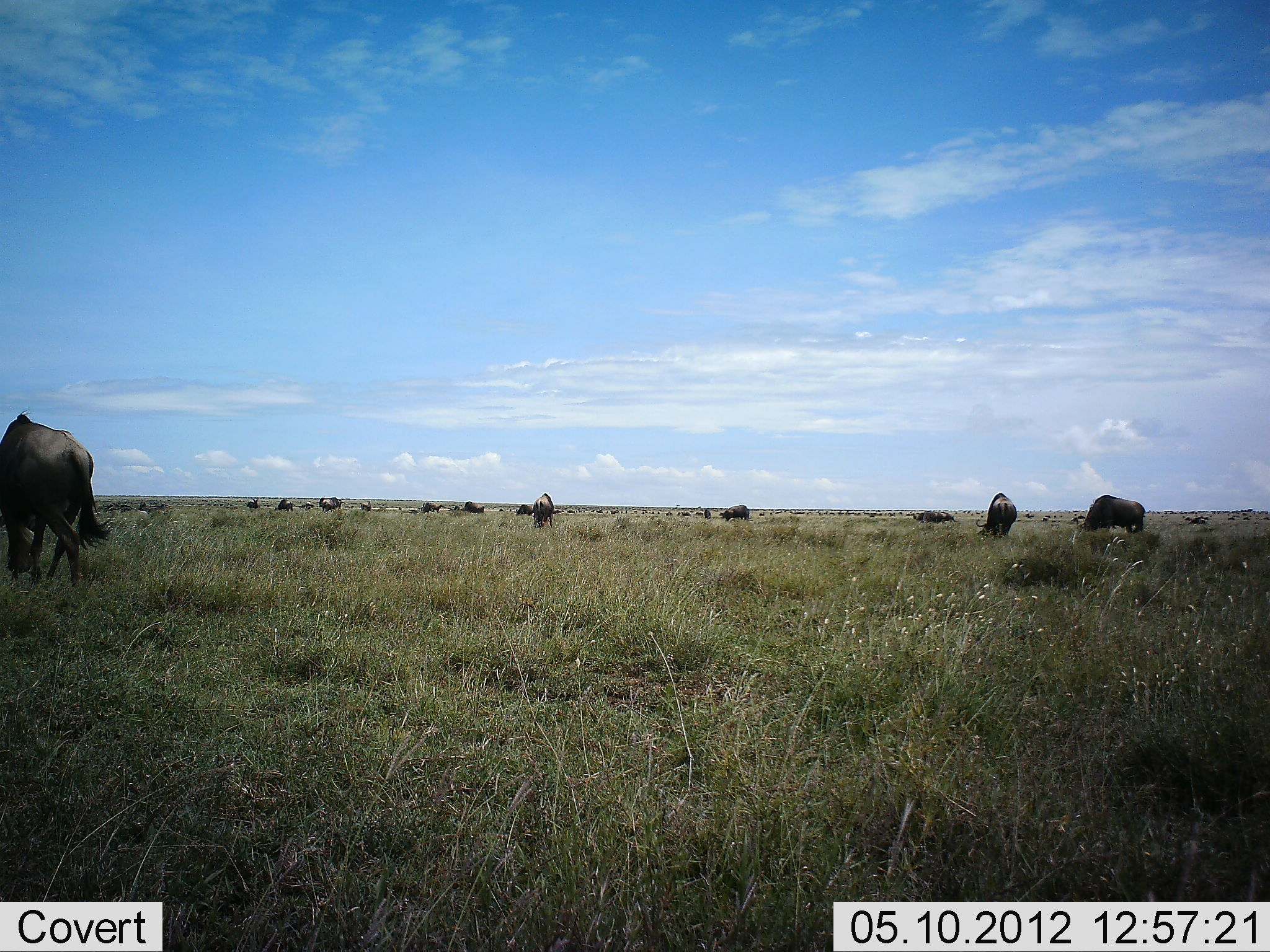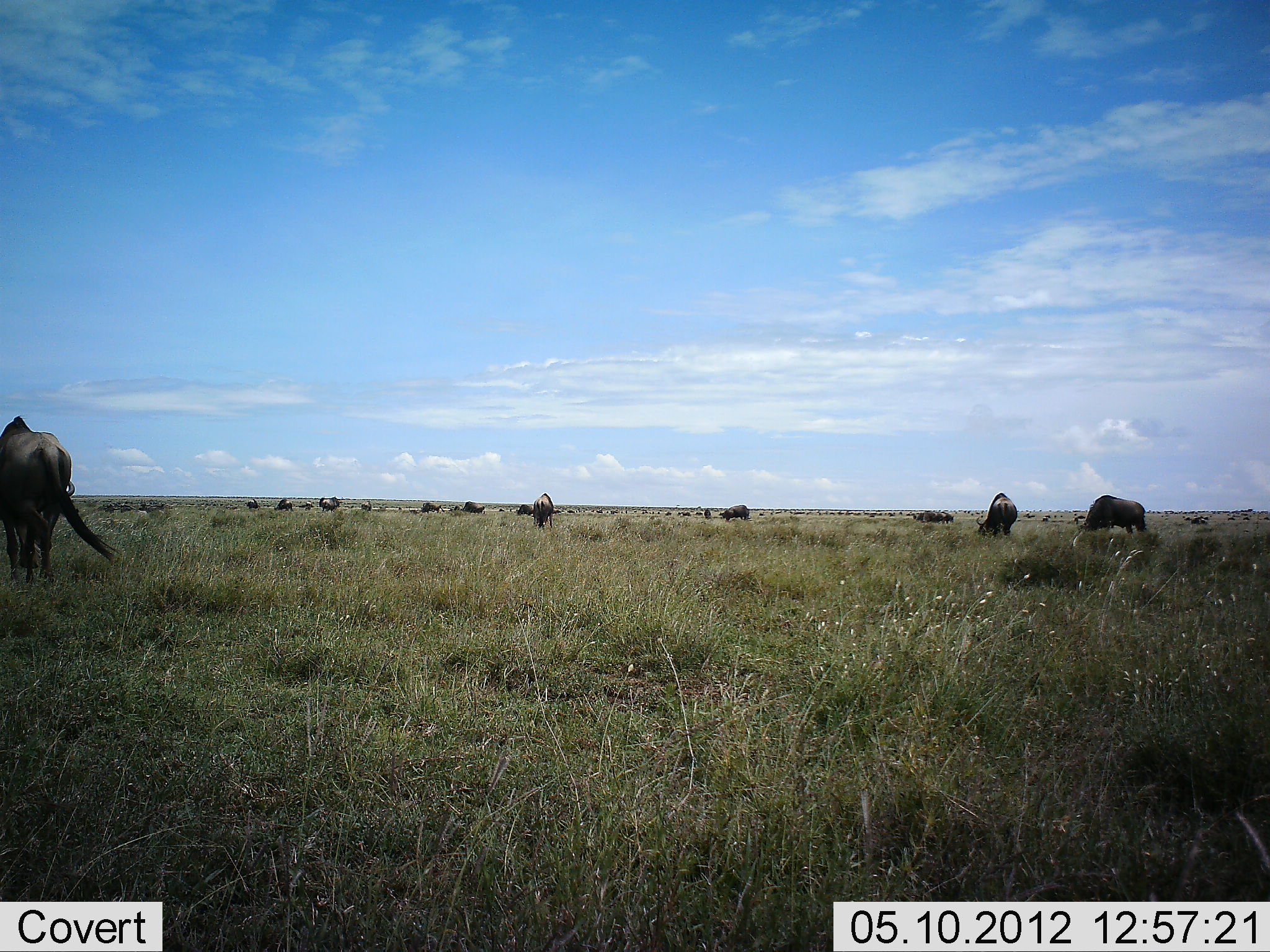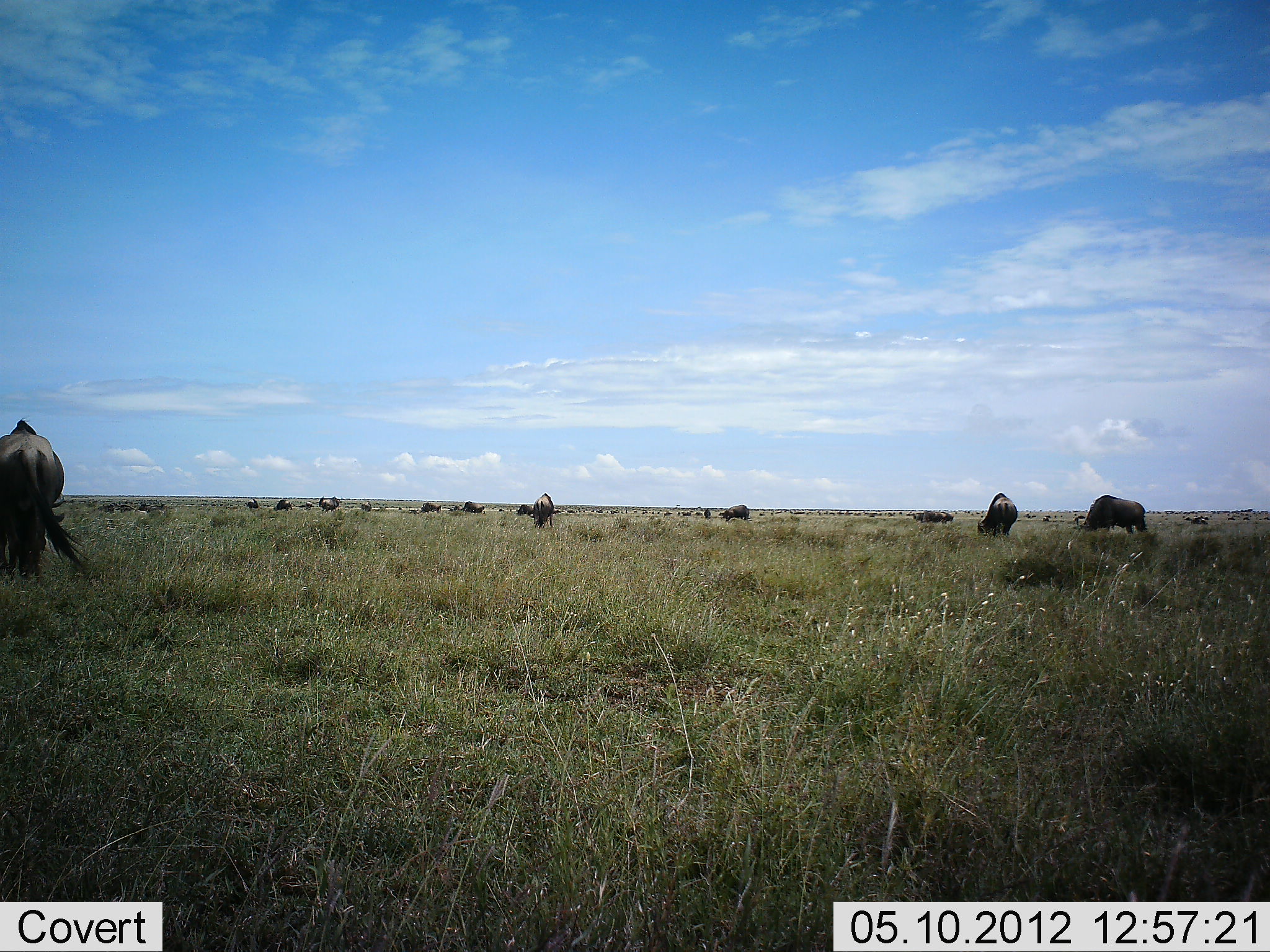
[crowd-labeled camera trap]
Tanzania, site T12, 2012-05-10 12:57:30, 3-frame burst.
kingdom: Animalia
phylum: Chordata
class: Mammalia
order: Artiodactyla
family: Bovidae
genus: Connochaetes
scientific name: Connochaetes taurinus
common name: blue wildebeest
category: wildebeest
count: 11-50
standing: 50%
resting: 0%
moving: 50%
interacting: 0%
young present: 0%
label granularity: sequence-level